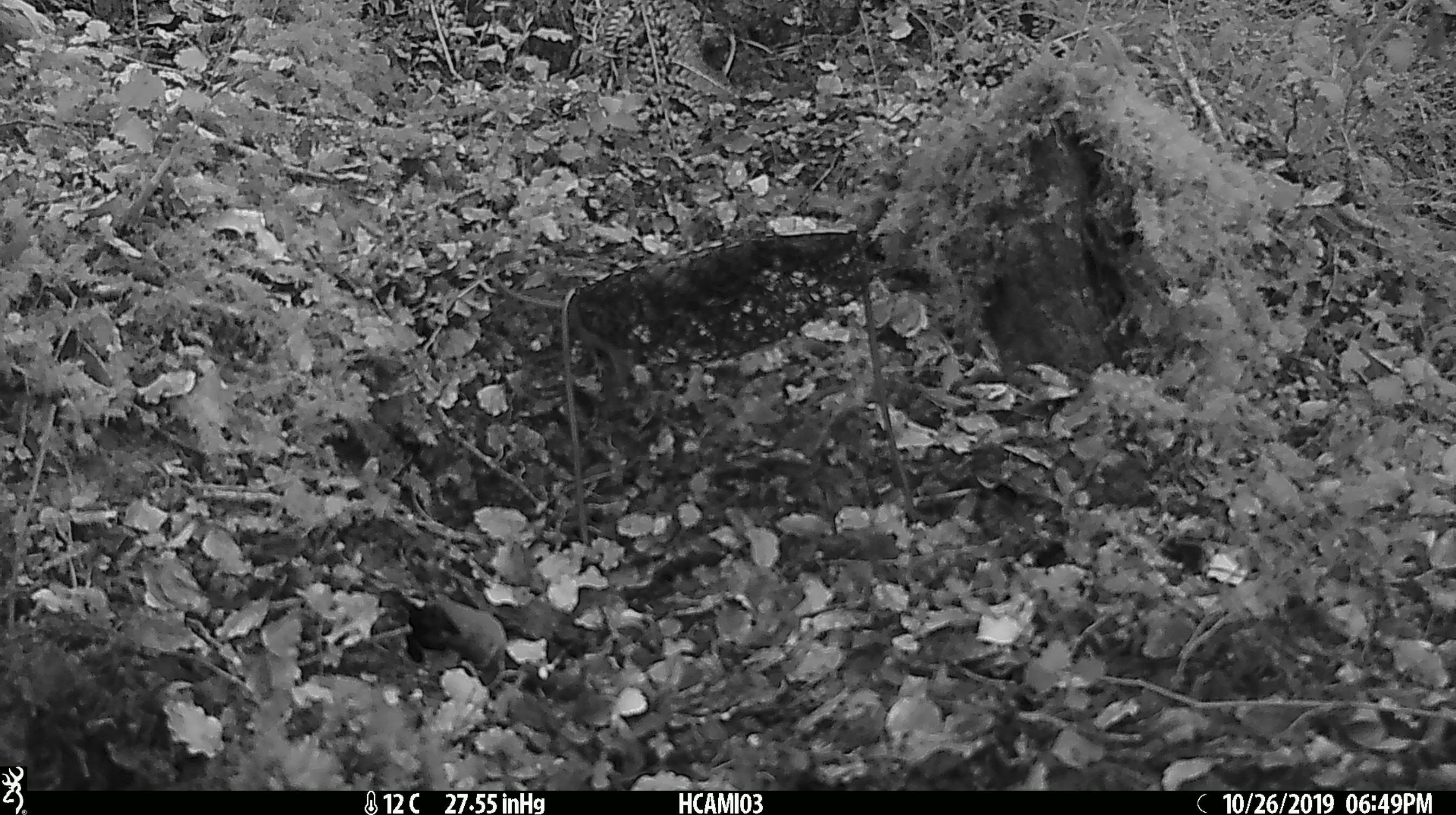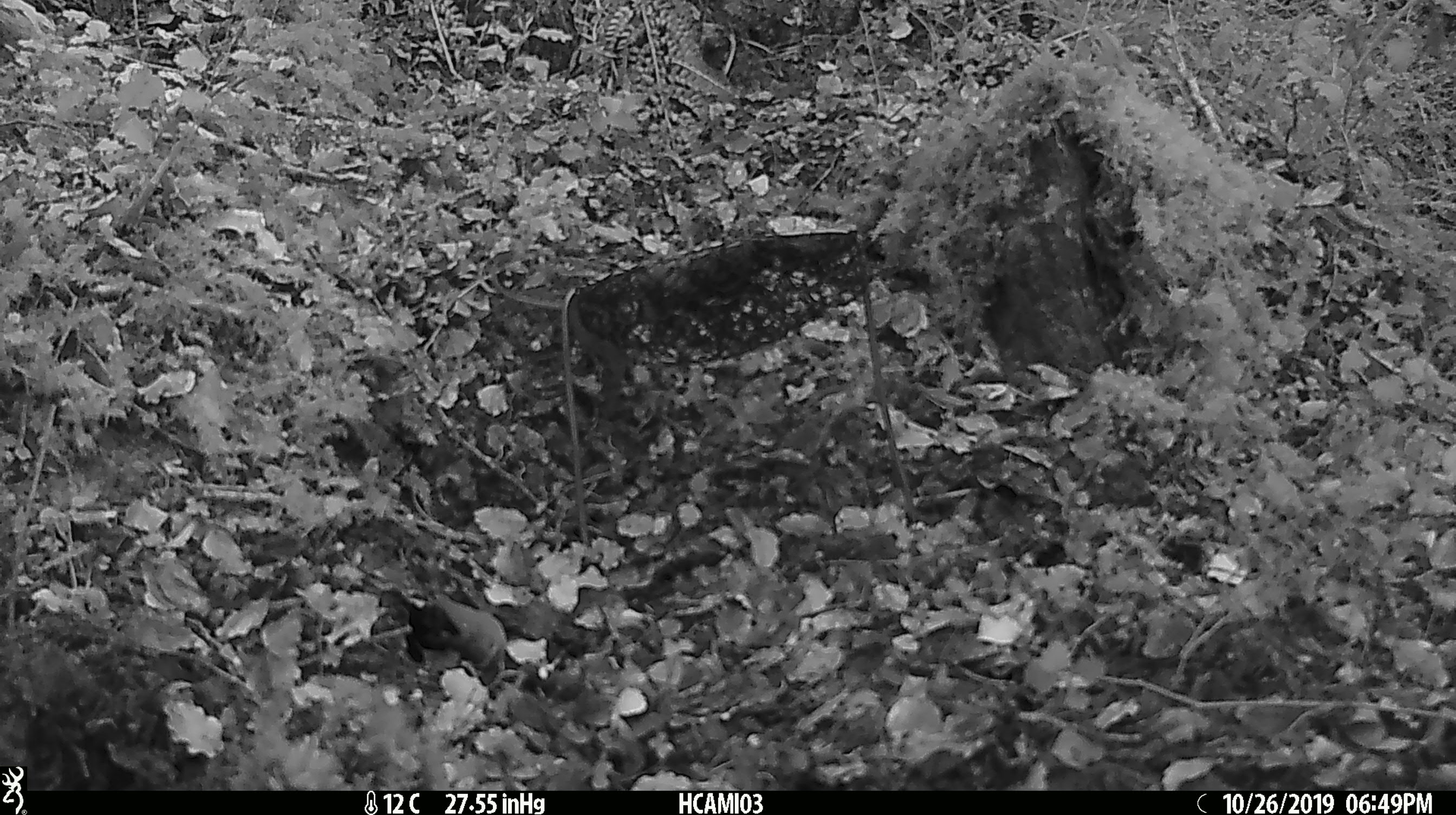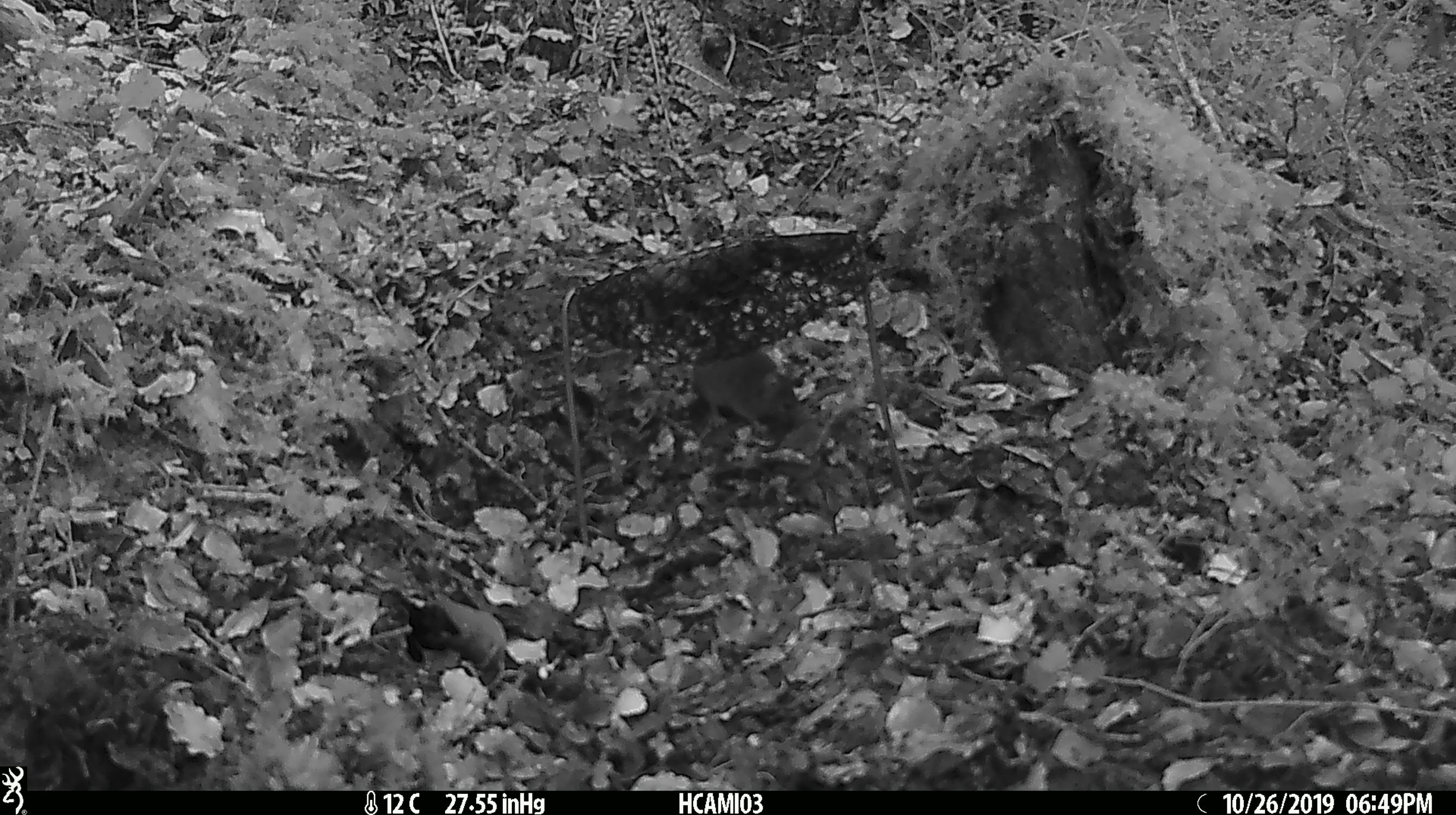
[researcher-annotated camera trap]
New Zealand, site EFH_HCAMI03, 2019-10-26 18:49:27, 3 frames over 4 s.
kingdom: Animalia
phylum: Chordata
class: Mammalia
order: Rodentia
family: Muridae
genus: Mus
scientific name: Mus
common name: mouse